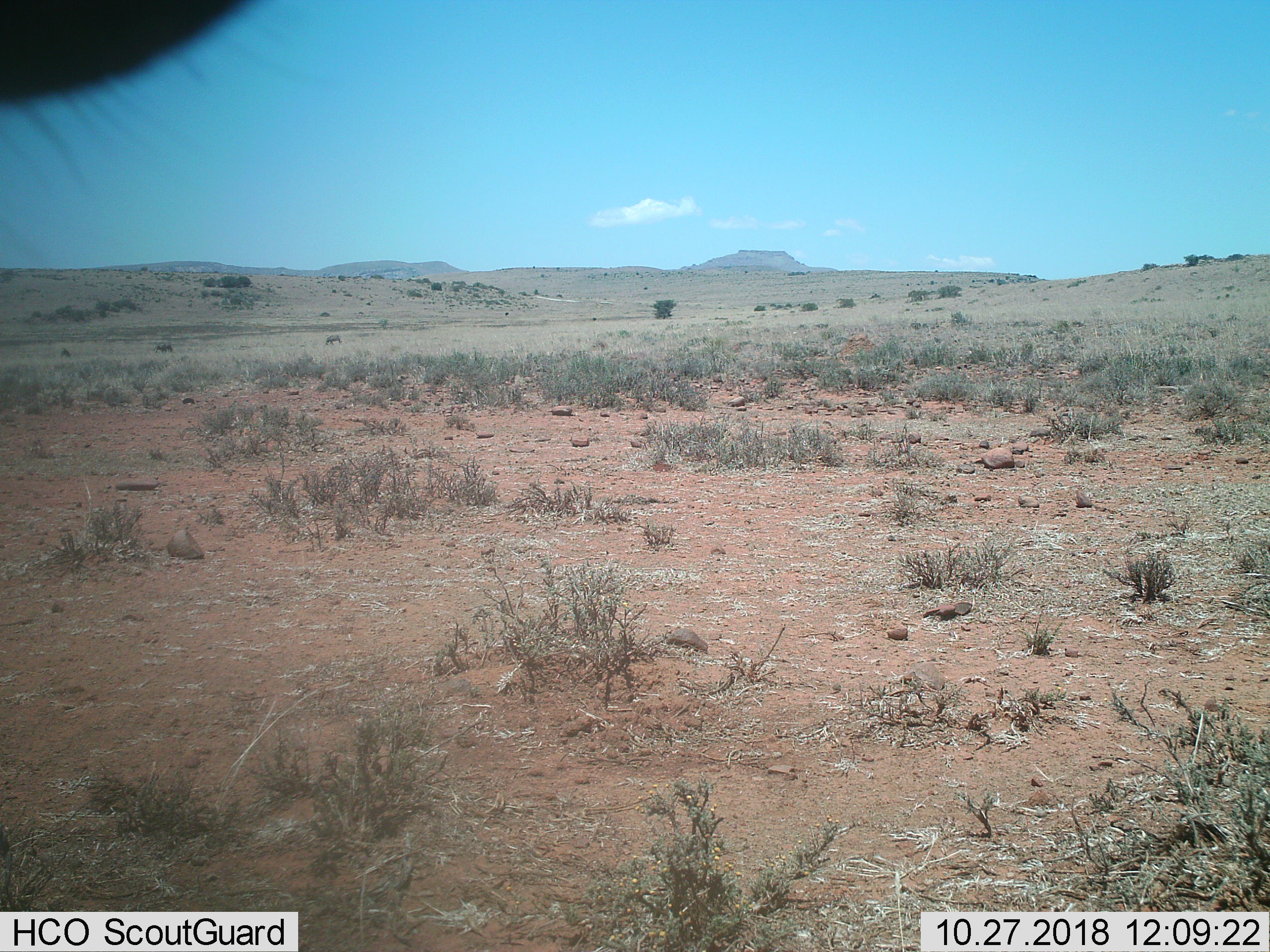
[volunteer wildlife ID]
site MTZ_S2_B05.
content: unidentified animal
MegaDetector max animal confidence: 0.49